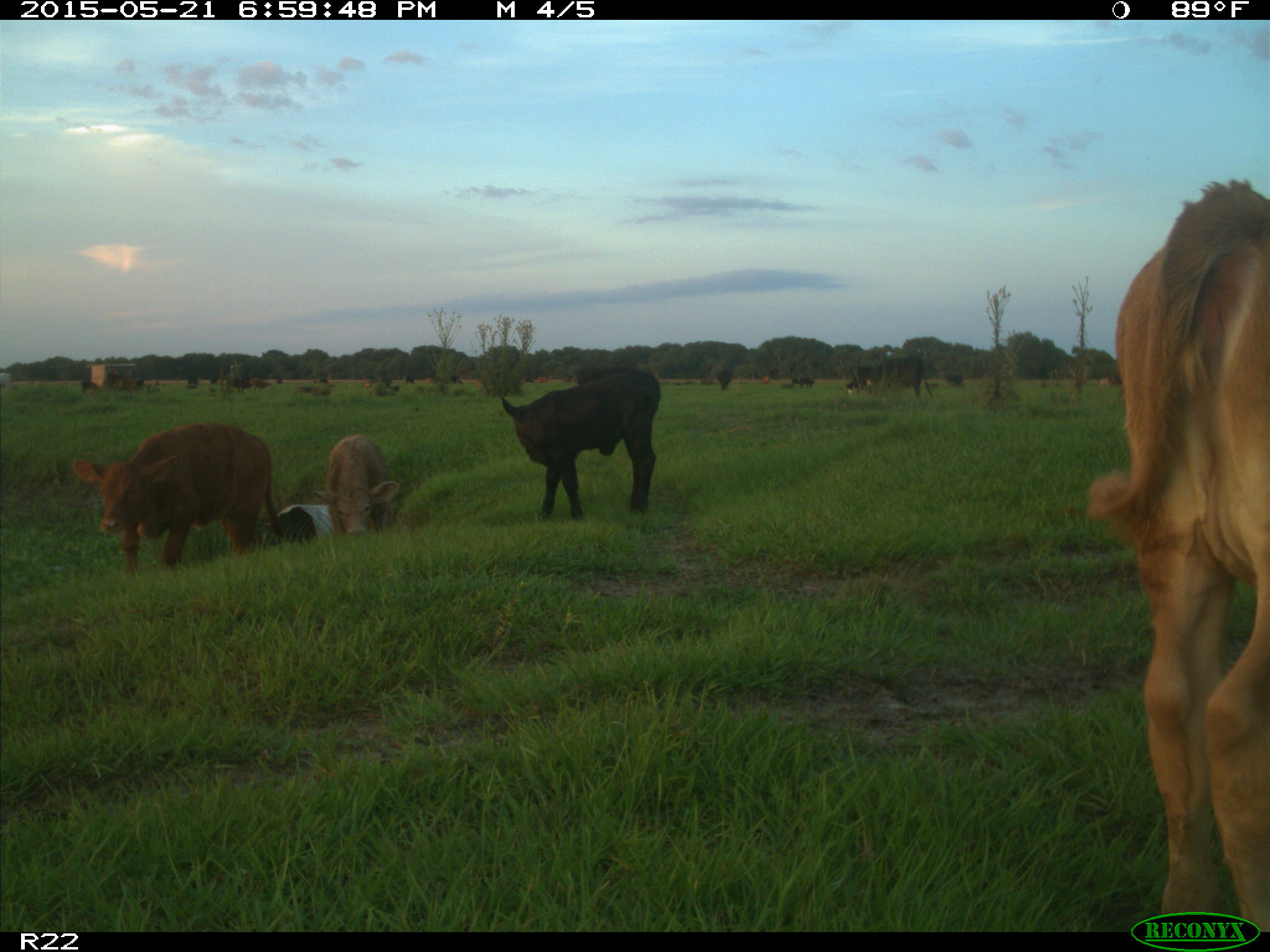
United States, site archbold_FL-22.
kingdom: Animalia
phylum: Chordata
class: Mammalia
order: Artiodactyla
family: Bovidae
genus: Bos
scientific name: Bos taurus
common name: domestic cow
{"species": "Bos taurus (domestic cow)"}